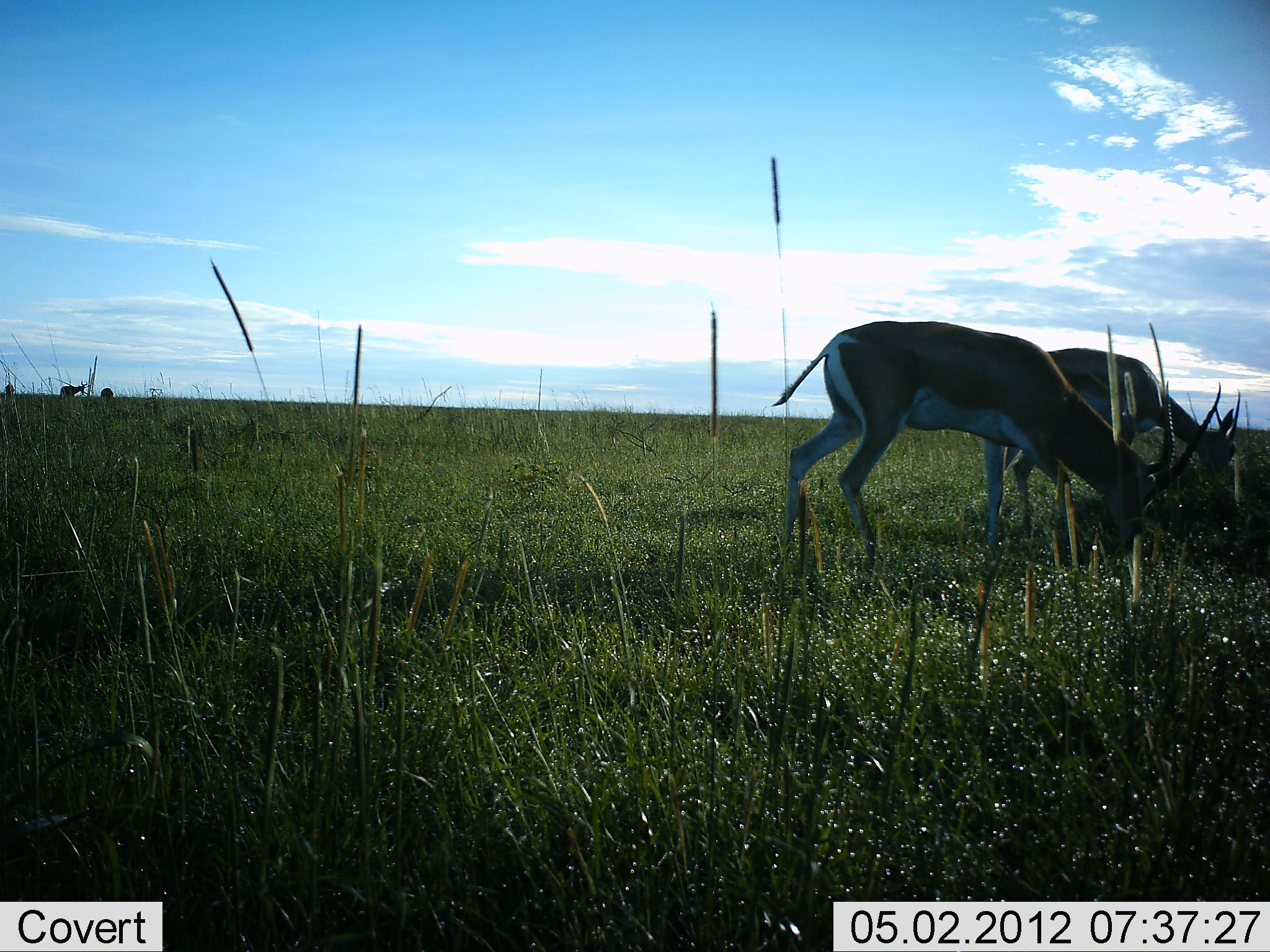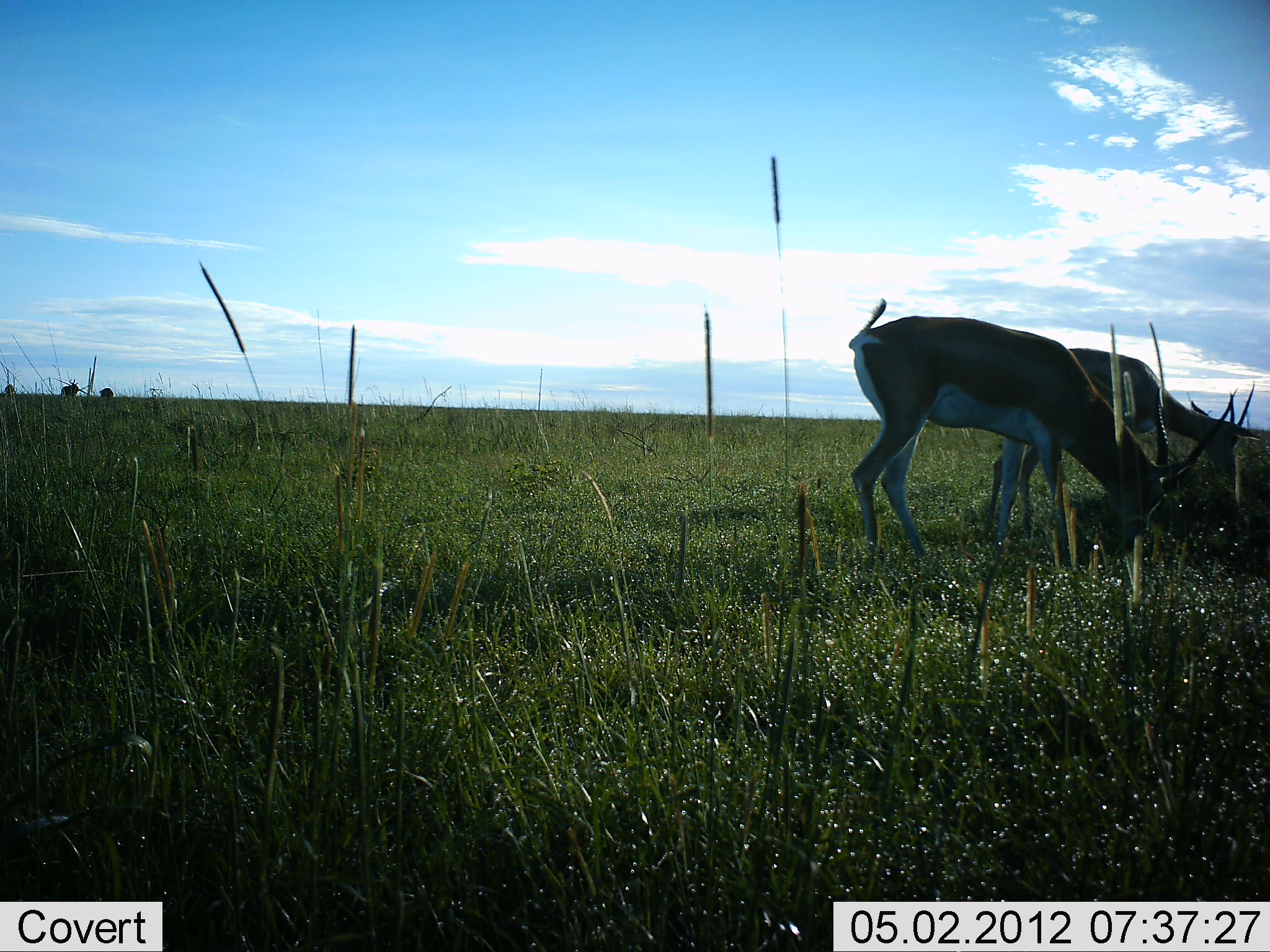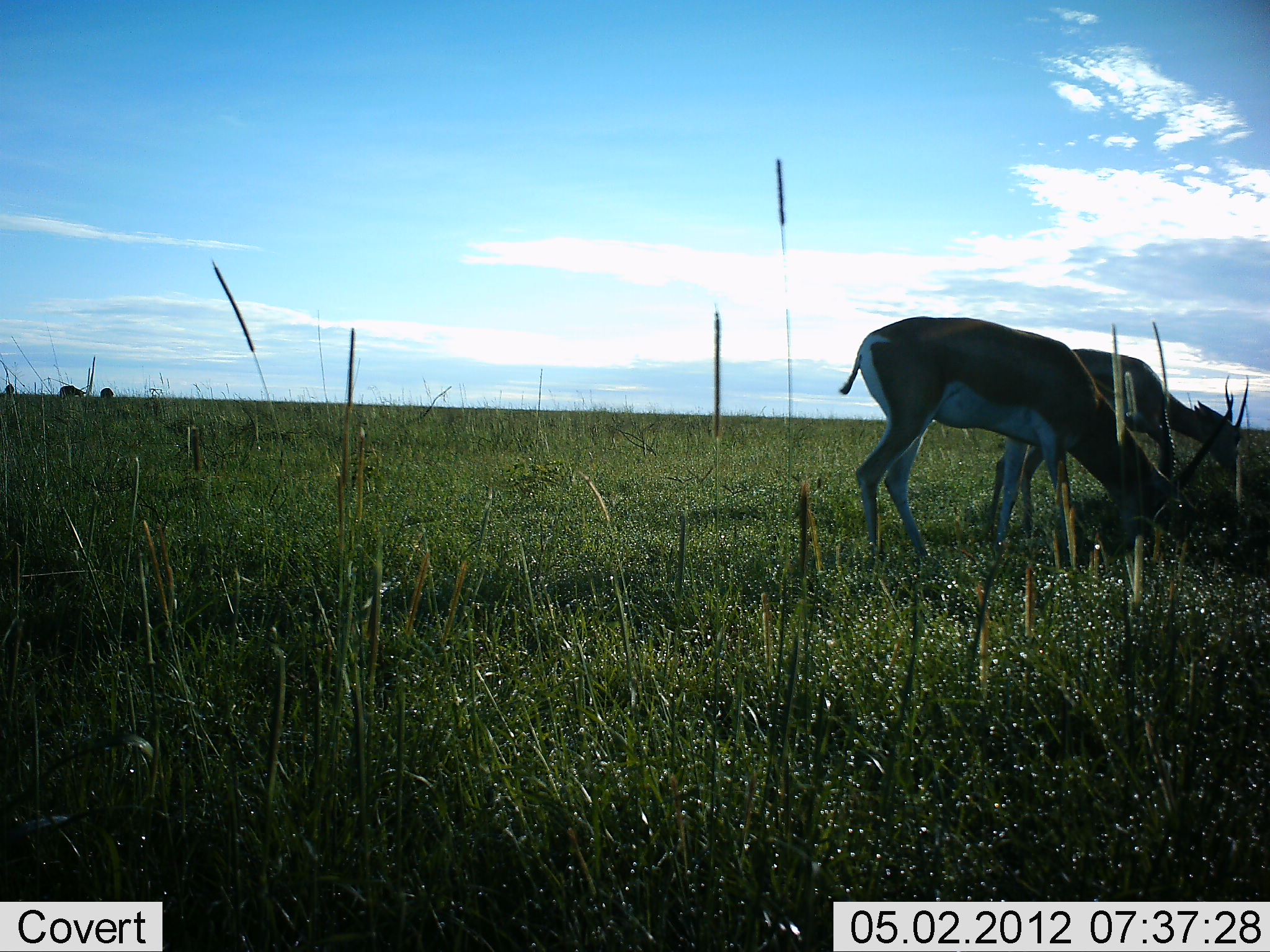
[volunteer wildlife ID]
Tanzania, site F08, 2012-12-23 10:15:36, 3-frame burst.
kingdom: Animalia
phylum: Chordata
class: Mammalia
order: Artiodactyla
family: Bovidae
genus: Nanger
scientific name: Nanger granti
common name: grant's gazelle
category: gazellegrants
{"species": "gazellegrants (grant's gazelle) (Nanger granti)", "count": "2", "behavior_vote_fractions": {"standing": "29%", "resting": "0%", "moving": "4%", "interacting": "0%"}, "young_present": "0%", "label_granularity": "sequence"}